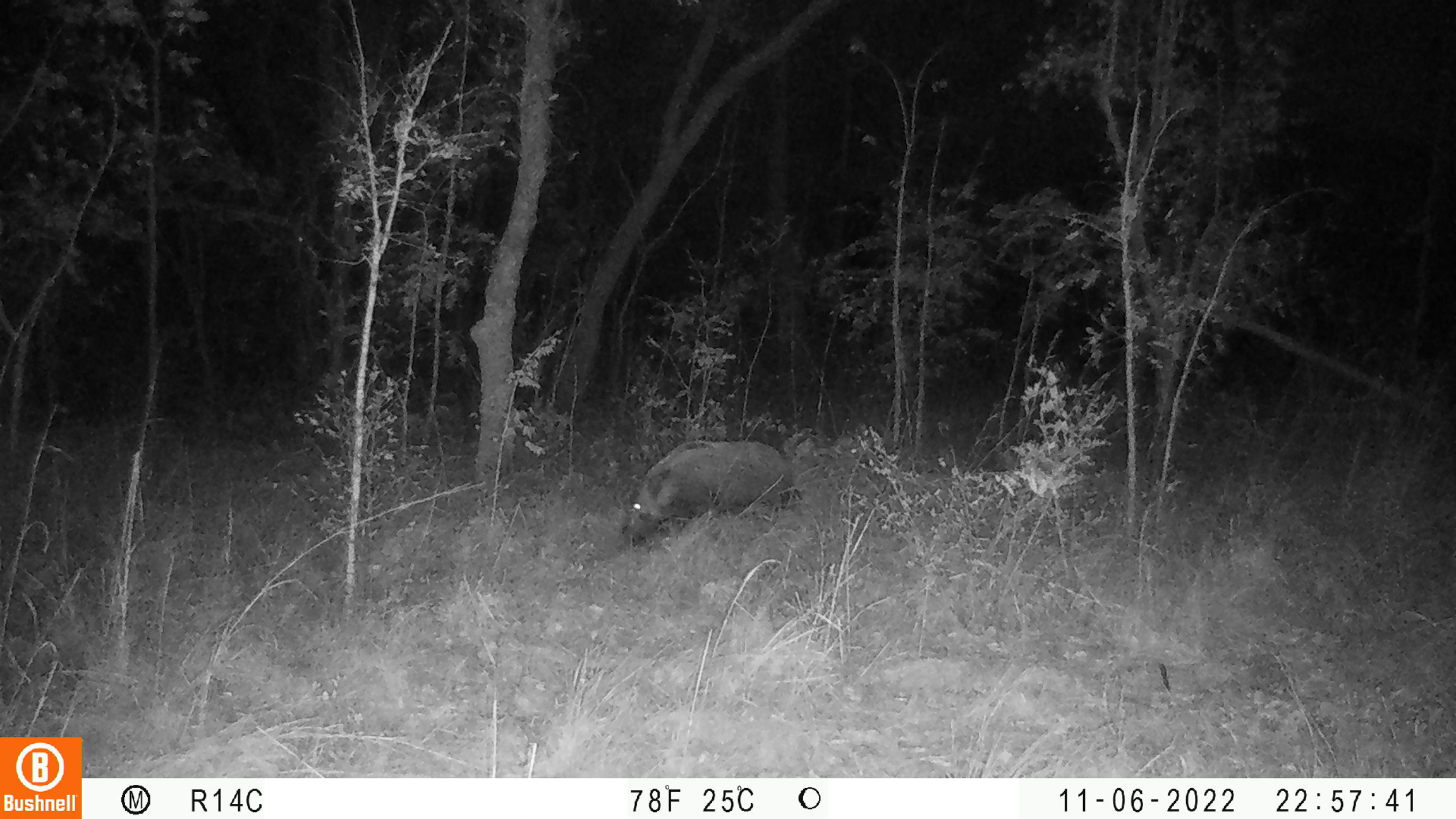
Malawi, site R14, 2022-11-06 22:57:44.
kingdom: Animalia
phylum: Chordata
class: Mammalia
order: Artiodactyla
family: Suidae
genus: Potamochoerus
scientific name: Potamochoerus larvatus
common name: bushpig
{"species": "bushpig (Potamochoerus larvatus)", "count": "1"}